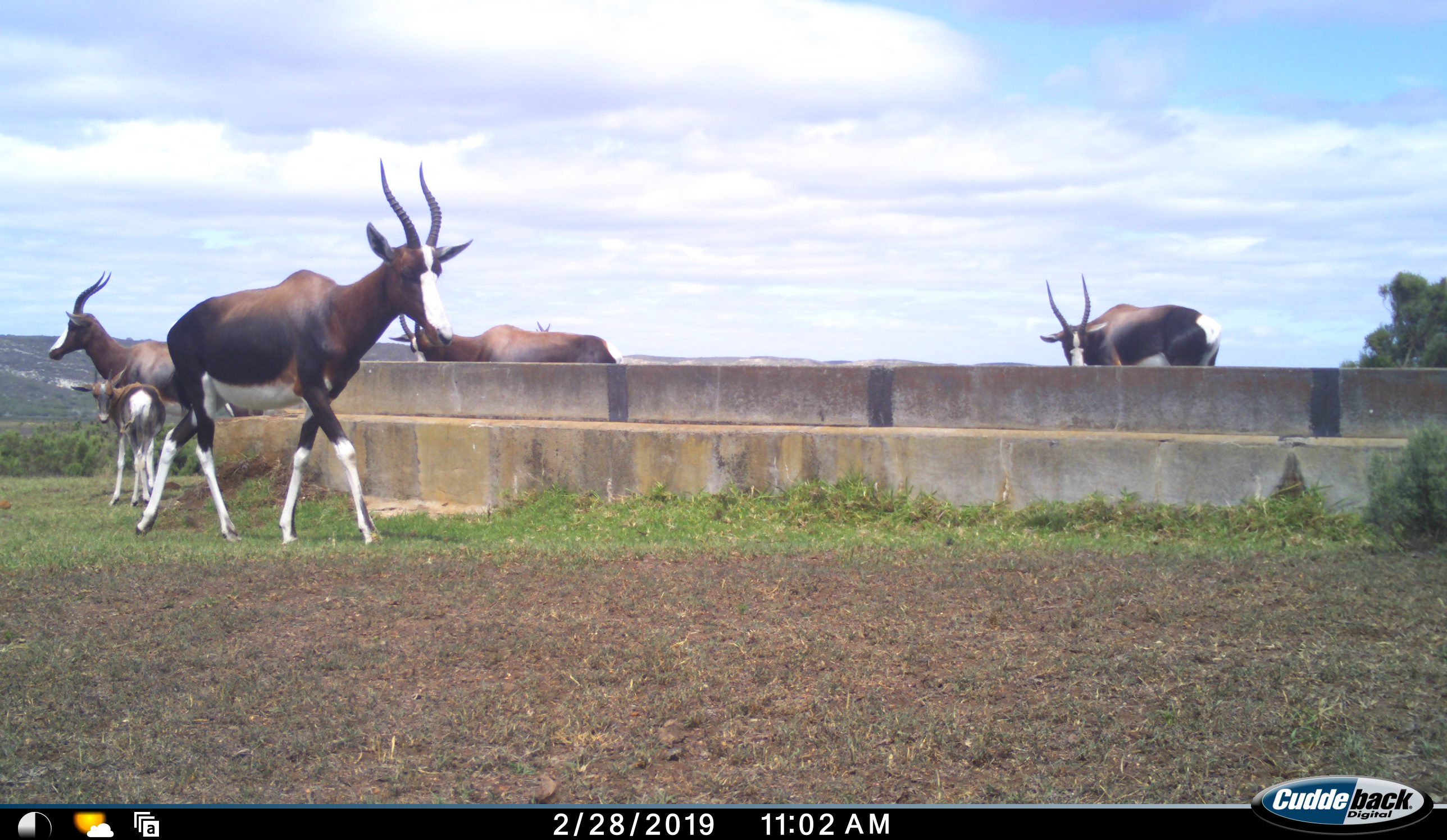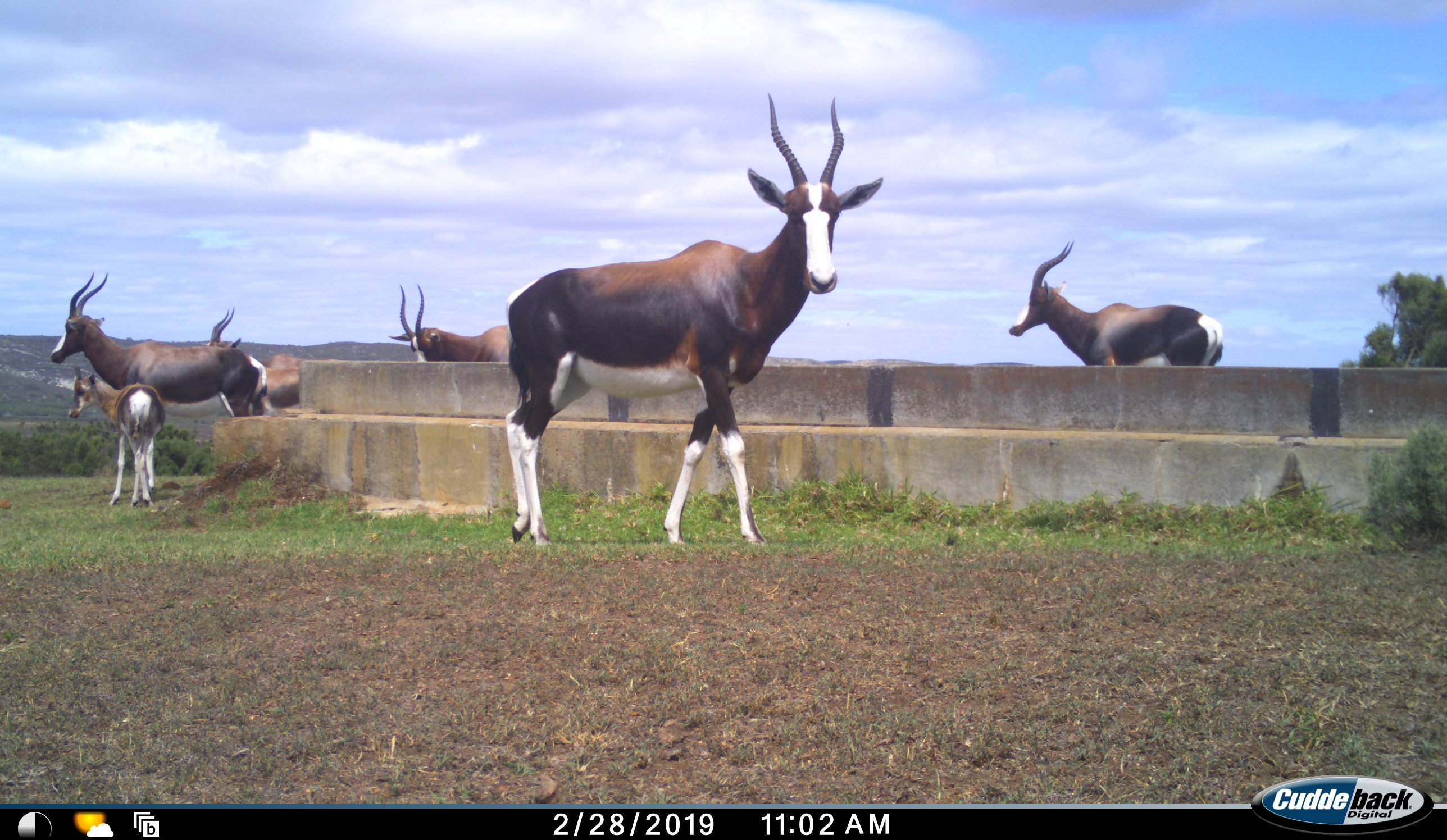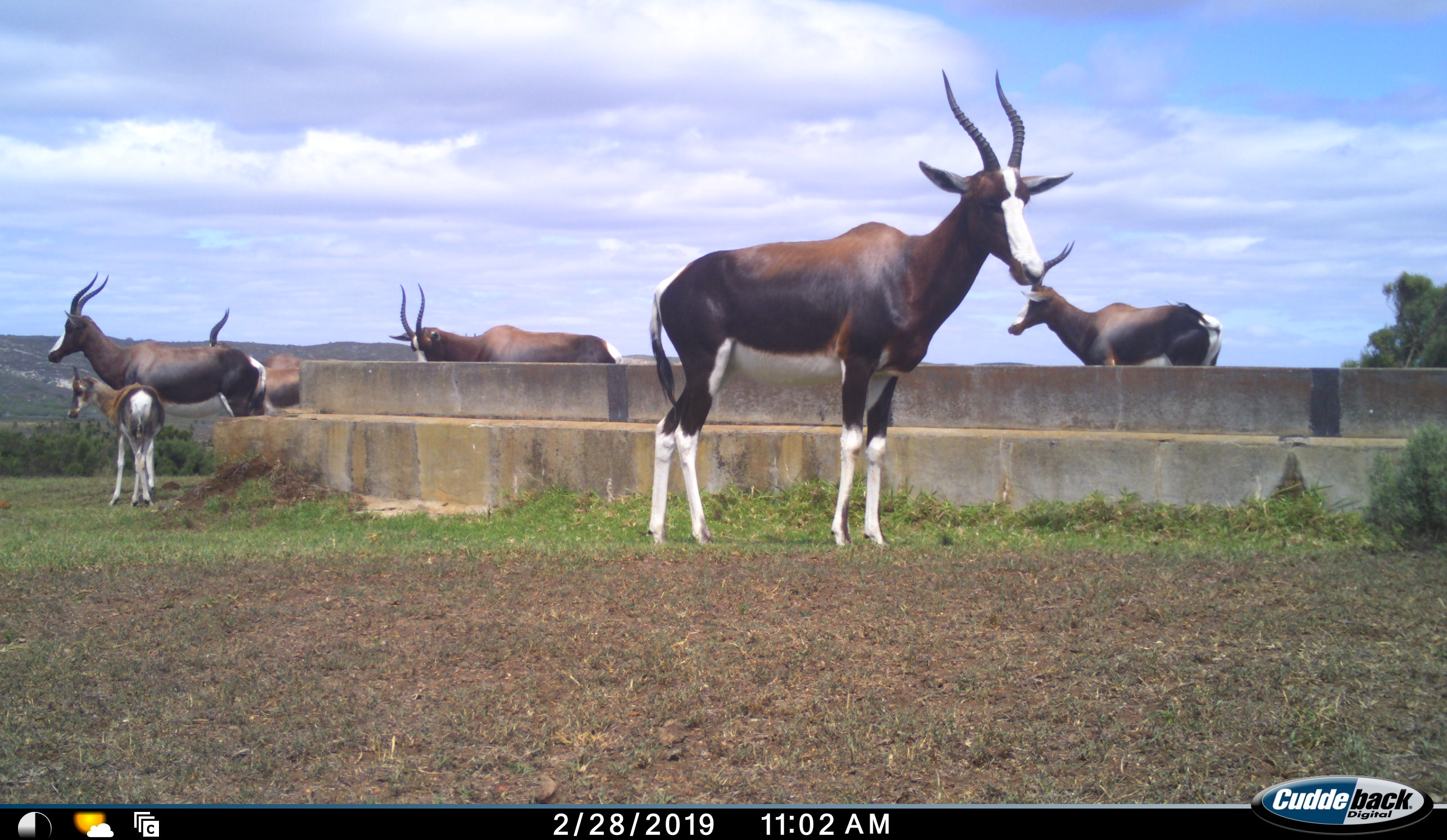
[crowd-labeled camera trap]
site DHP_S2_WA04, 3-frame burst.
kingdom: Animalia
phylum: Chordata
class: Mammalia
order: Artiodactyla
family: Bovidae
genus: Damaliscus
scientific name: Damaliscus pygargus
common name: bontebok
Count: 6.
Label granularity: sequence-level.